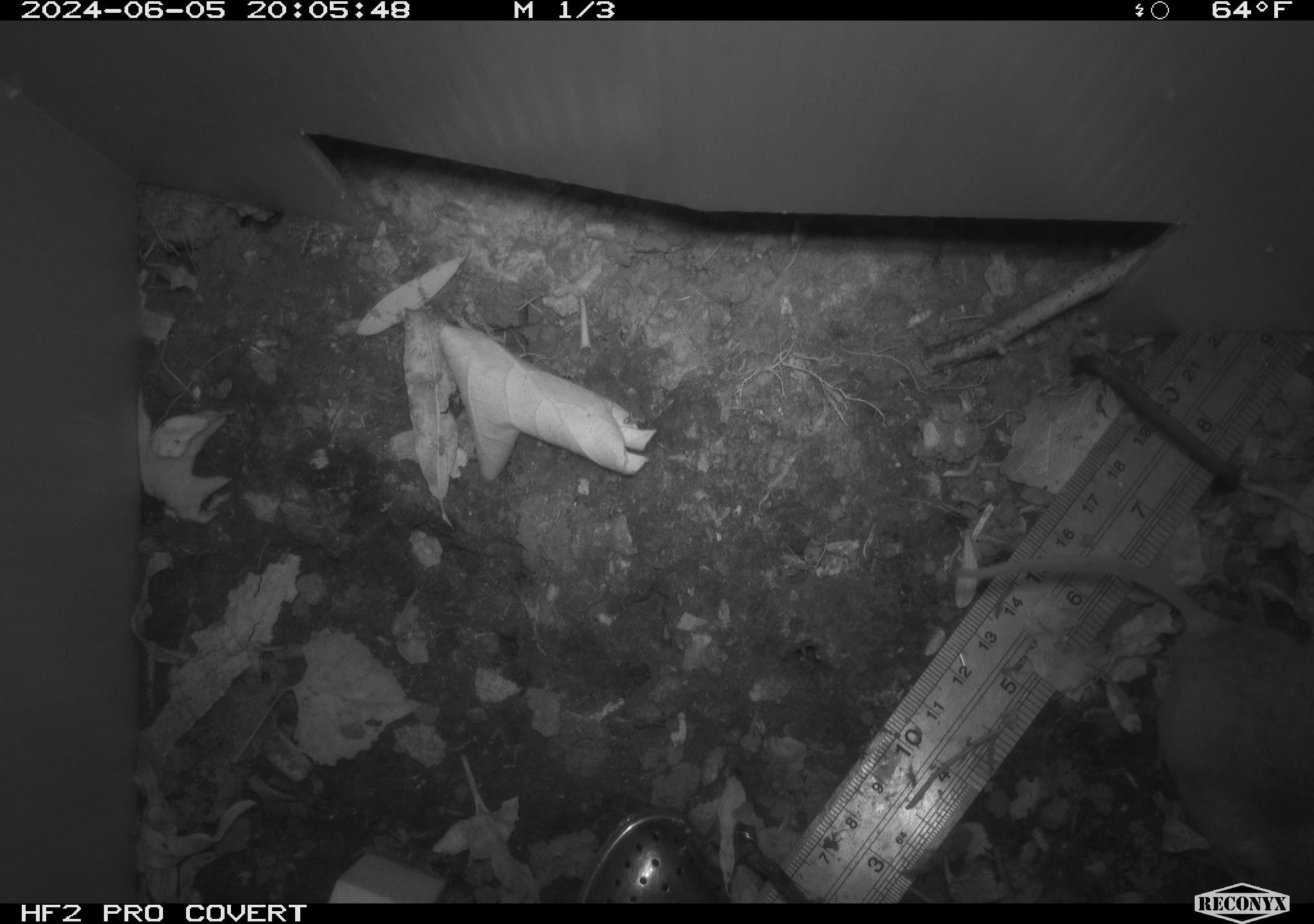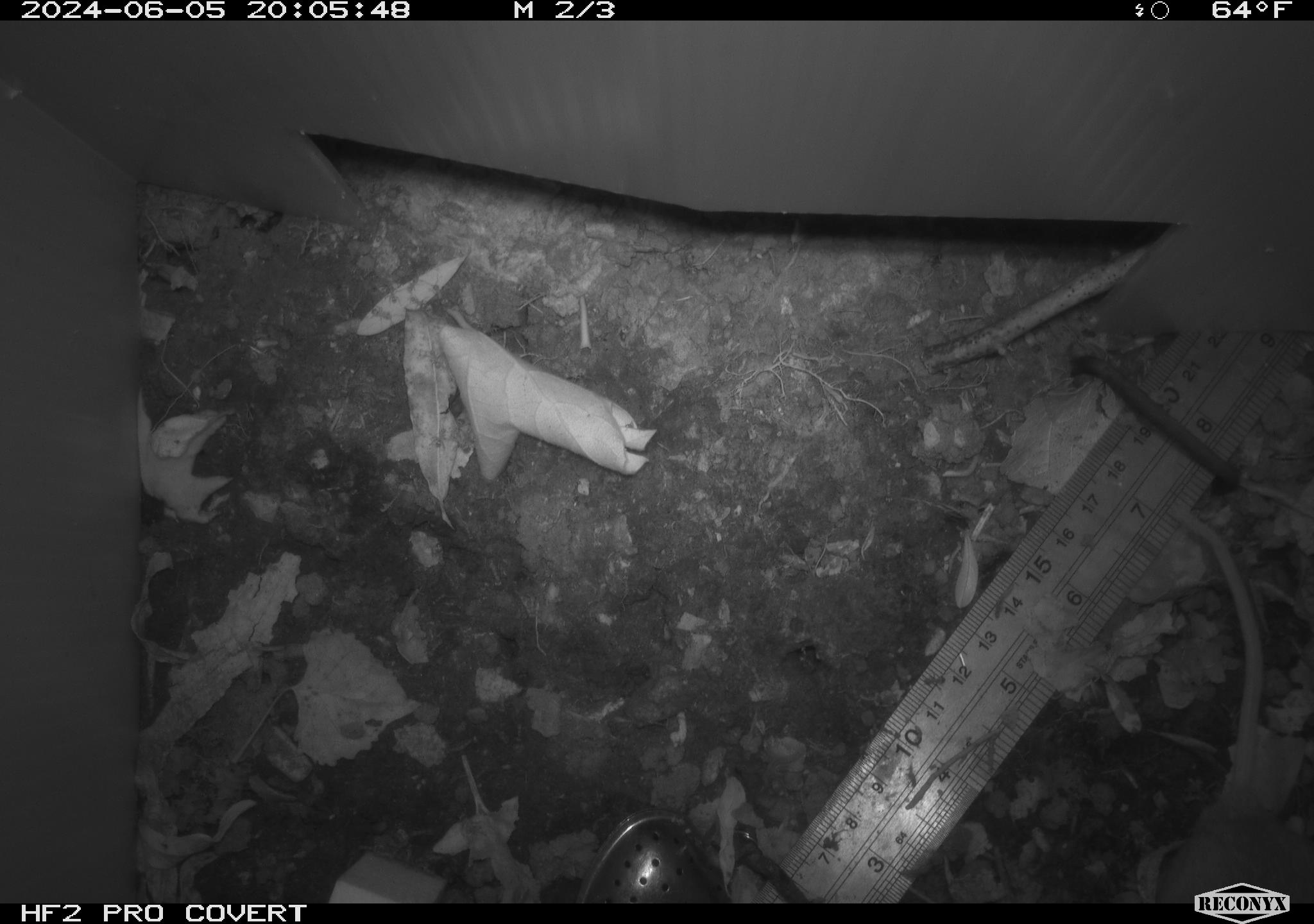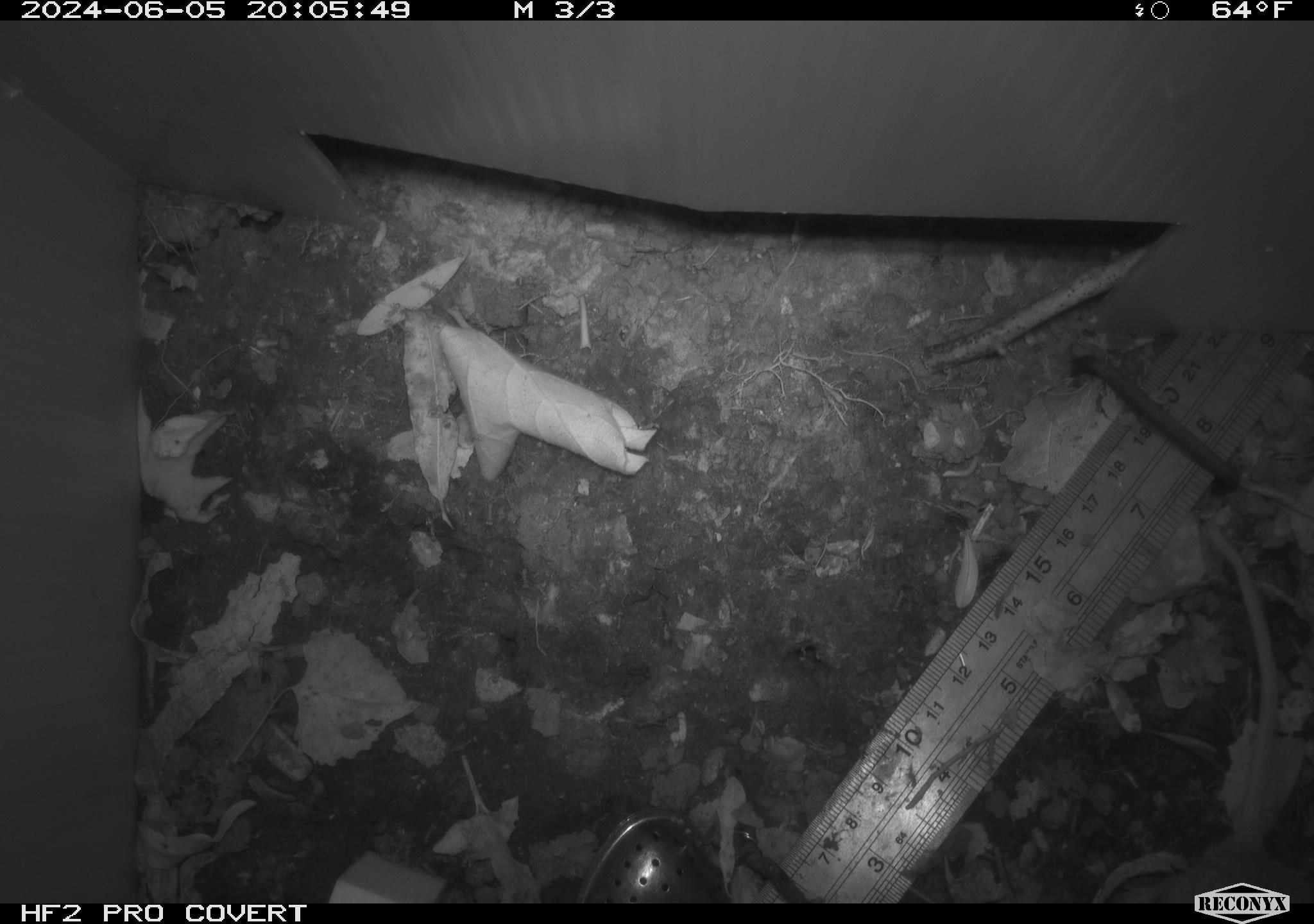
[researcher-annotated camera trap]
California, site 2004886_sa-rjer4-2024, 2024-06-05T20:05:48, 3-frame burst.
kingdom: Animalia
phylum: Chordata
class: Mammalia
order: Rodentia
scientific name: Rodentia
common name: mouse species